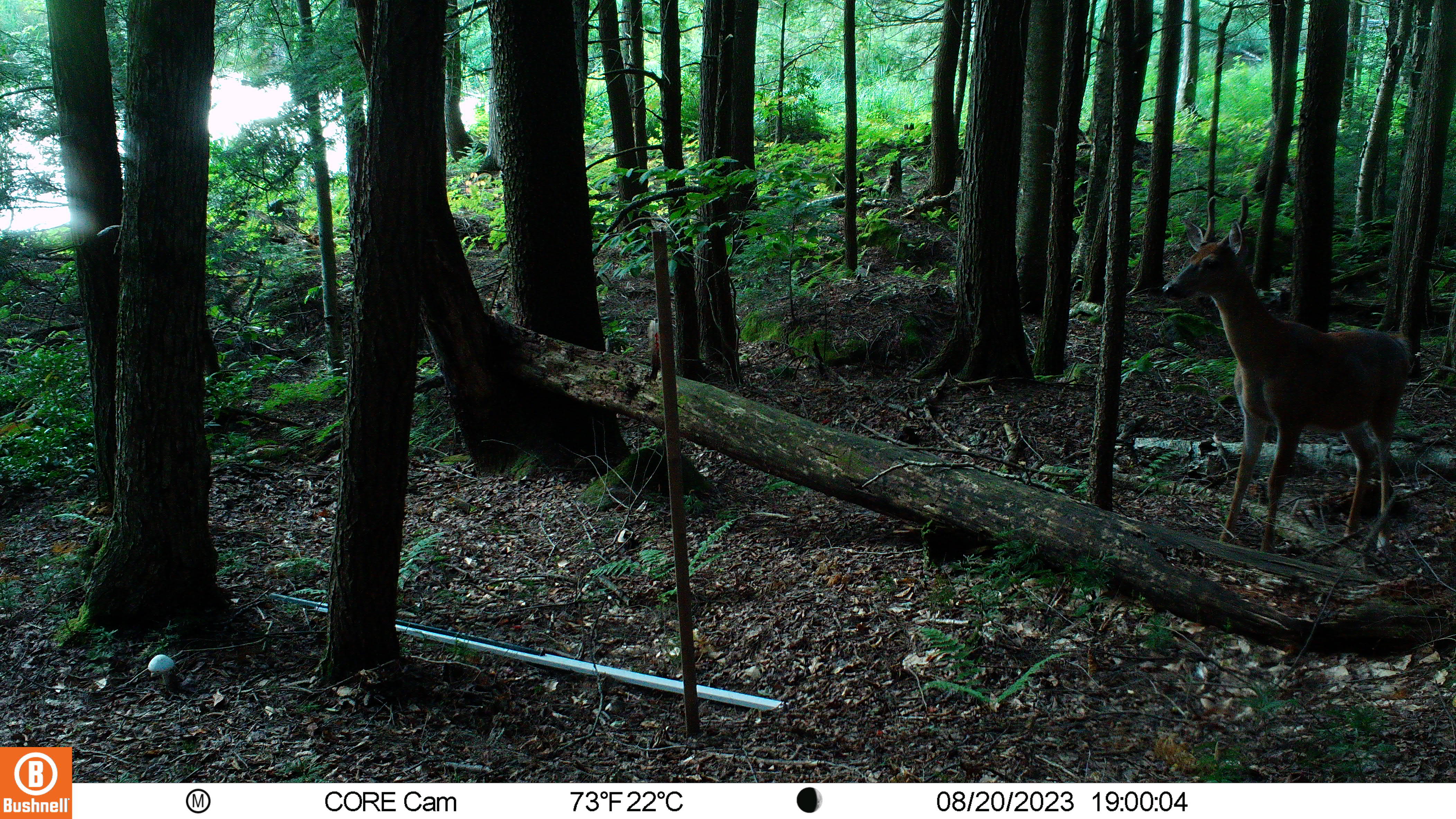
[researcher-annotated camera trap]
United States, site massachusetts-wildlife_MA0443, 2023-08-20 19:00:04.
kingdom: Animalia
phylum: Chordata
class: Mammalia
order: Artiodactyla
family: Cervidae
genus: Odocoileus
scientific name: Odocoileus virginianus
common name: white-tailed deer